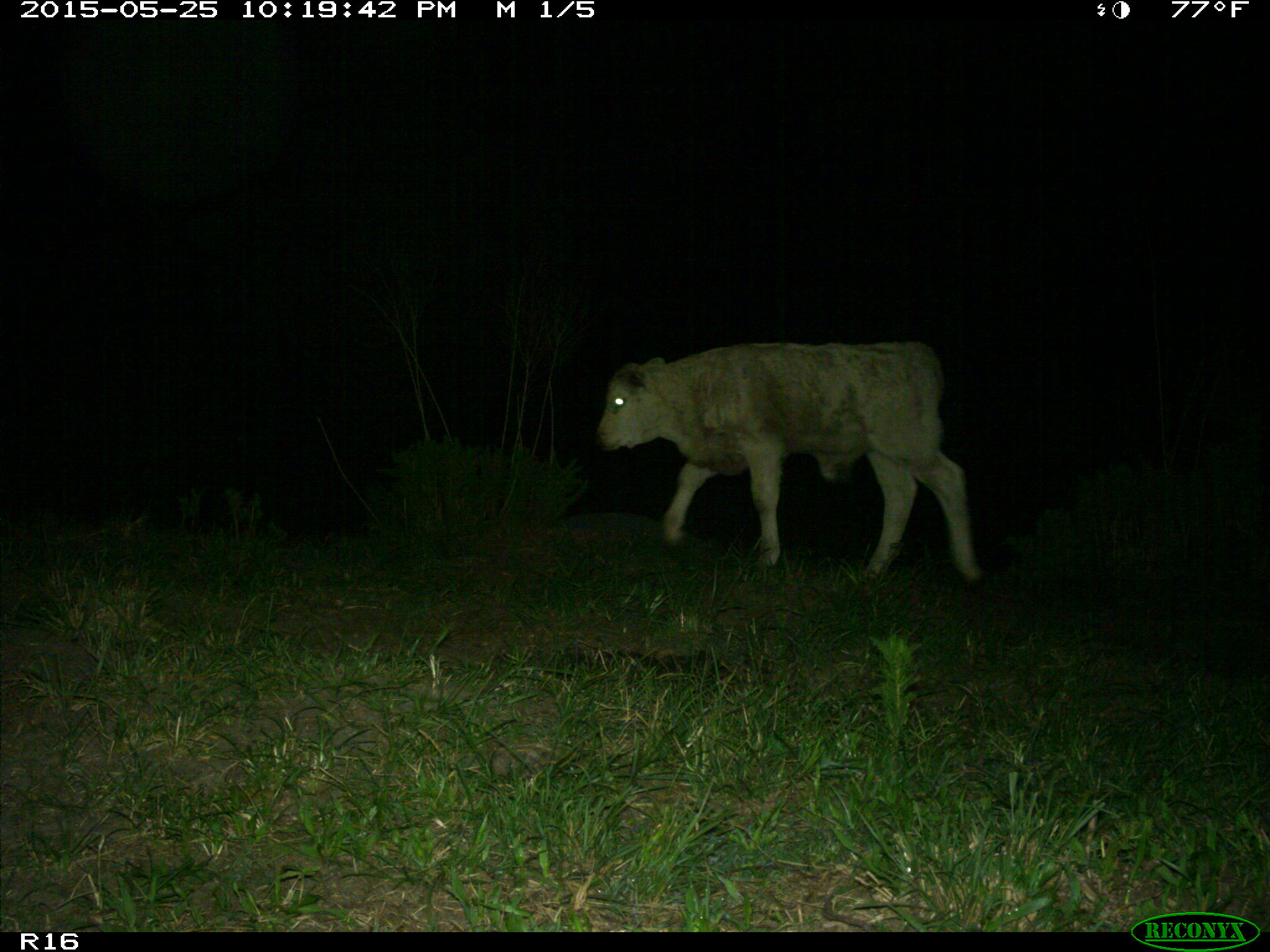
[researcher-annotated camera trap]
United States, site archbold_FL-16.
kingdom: Animalia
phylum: Chordata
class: Mammalia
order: Artiodactyla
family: Bovidae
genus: Bos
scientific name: Bos taurus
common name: domestic cow